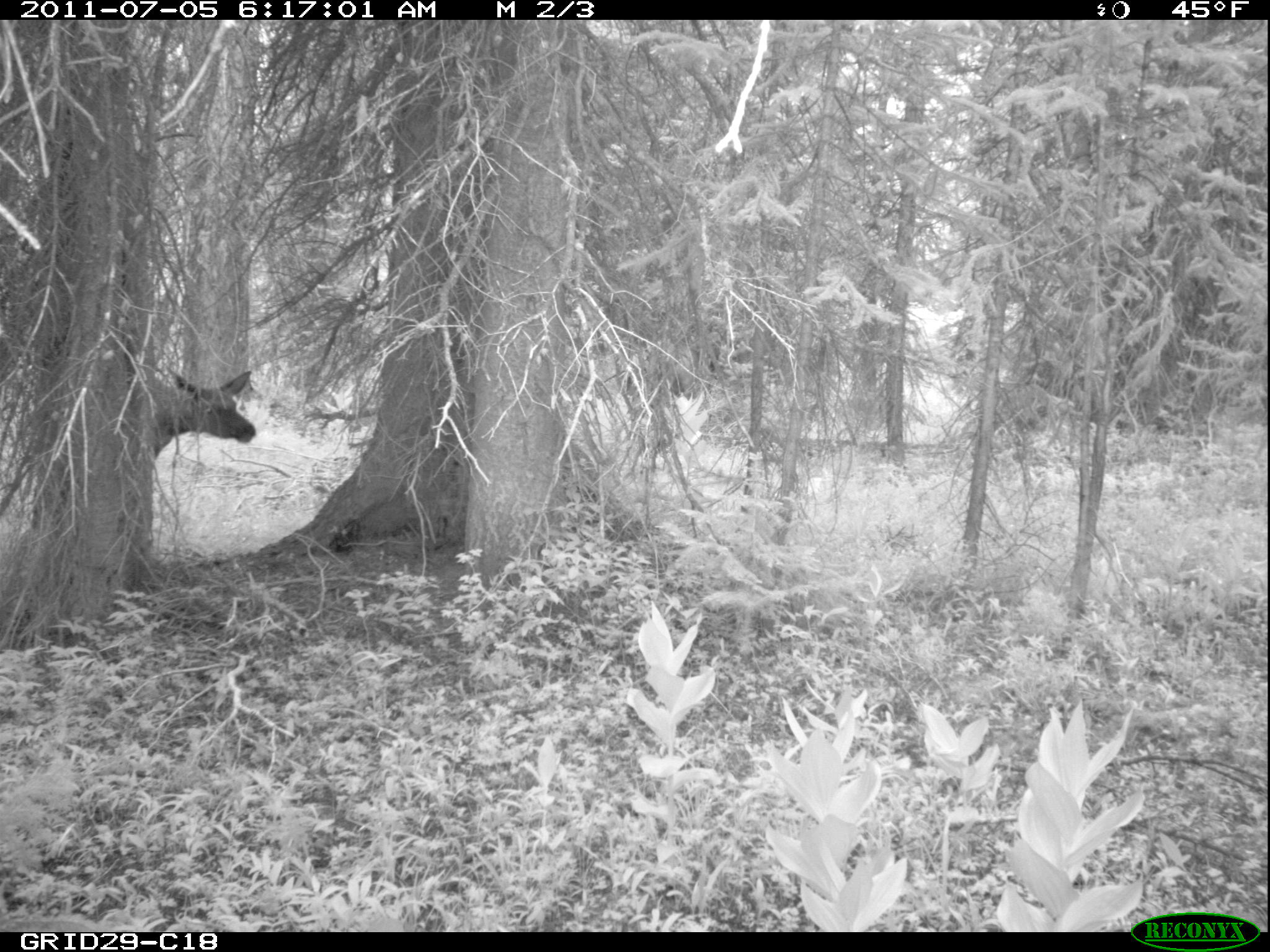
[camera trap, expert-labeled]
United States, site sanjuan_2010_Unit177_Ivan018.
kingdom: Animalia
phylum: Chordata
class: Mammalia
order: Artiodactyla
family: Cervidae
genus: Cervus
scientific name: Cervus elaphus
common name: red deer